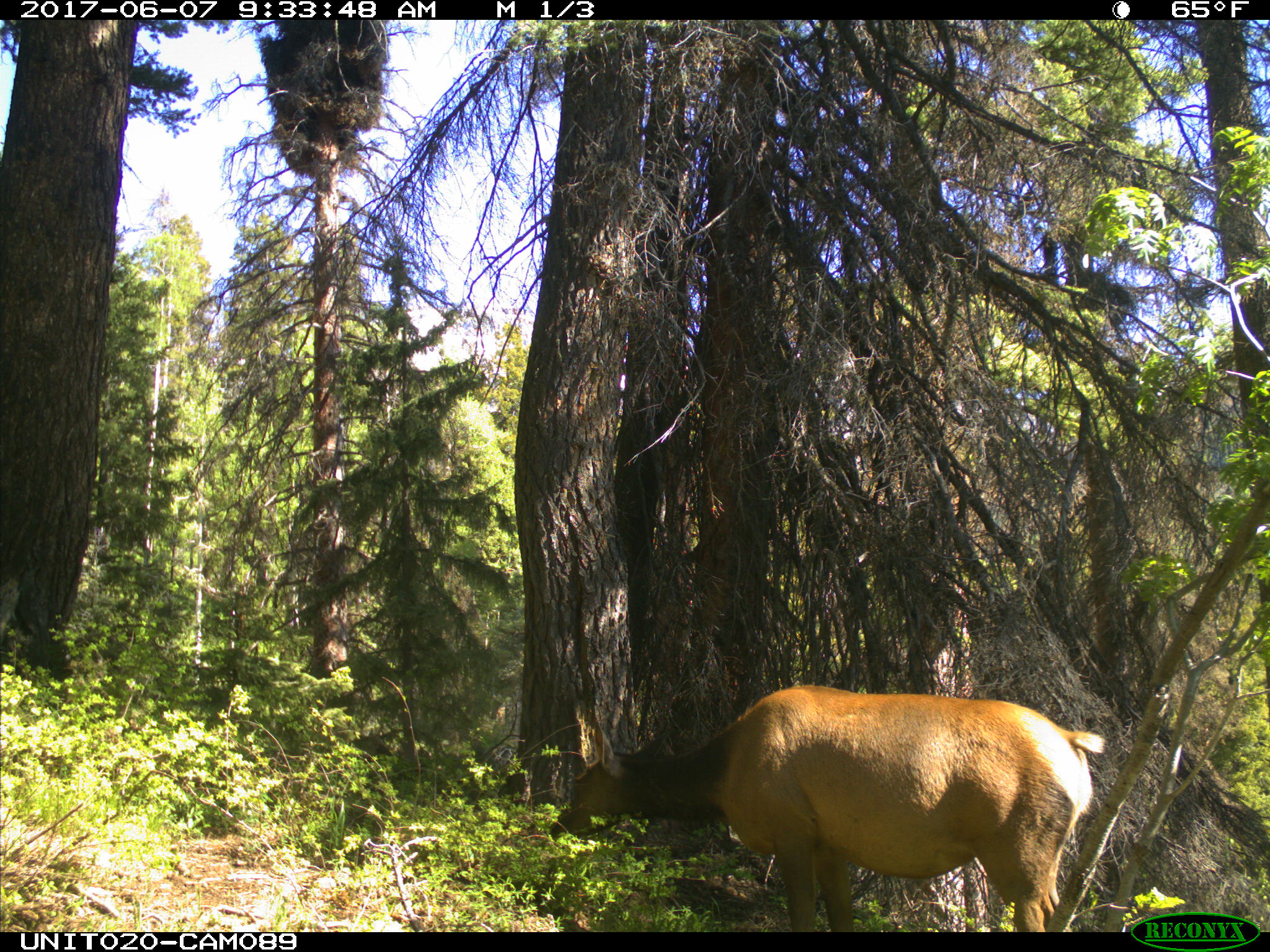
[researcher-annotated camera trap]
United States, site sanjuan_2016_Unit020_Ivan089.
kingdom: Animalia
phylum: Chordata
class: Mammalia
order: Artiodactyla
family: Cervidae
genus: Cervus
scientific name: Cervus elaphus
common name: red deer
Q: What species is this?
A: Cervus elaphus (red deer).